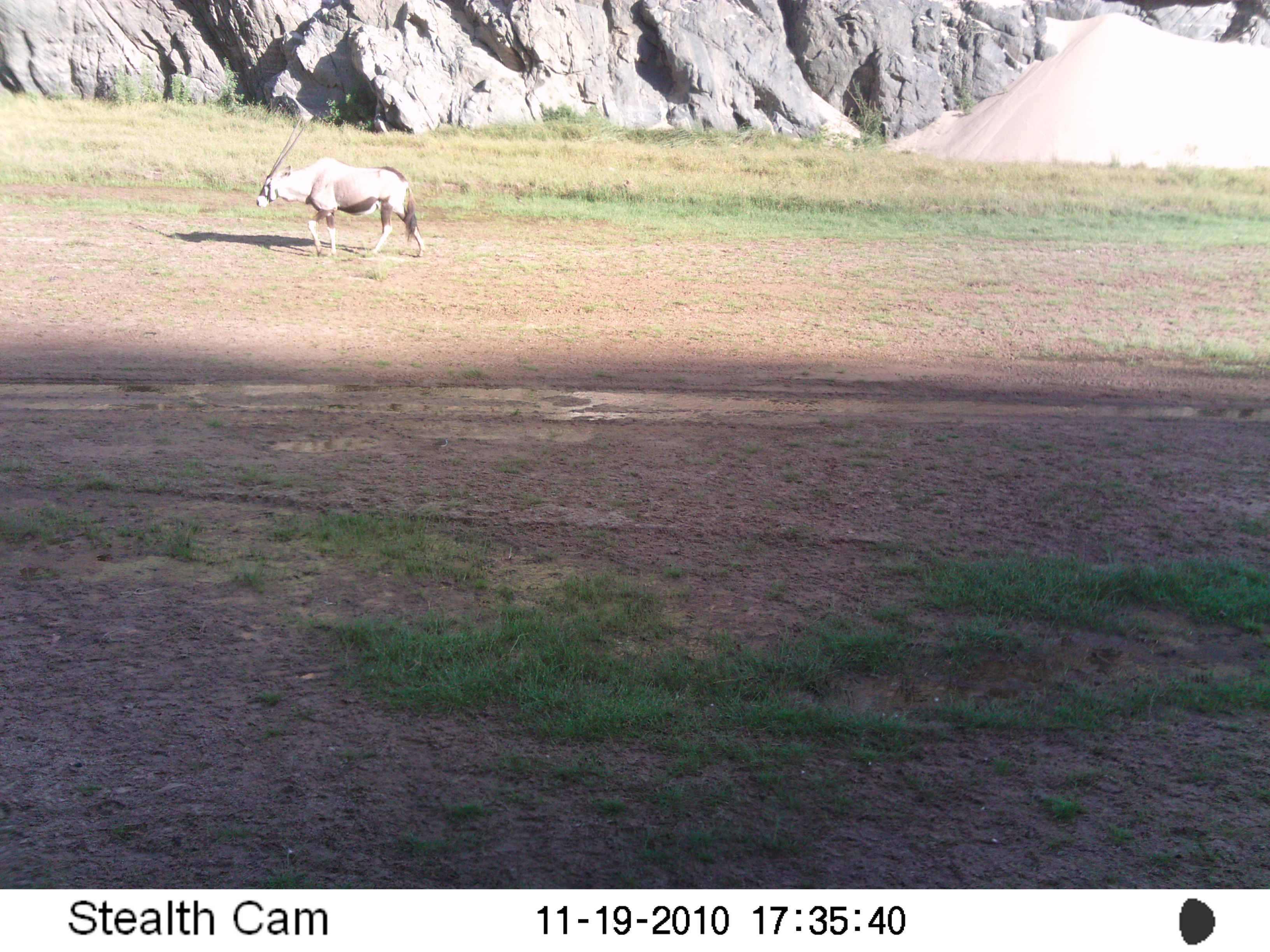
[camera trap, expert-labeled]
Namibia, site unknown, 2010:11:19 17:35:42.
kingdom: Animalia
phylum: Chordata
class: Mammalia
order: Artiodactyla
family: Bovidae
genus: Oryx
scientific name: Oryx gazella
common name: gemsbok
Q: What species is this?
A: Oryx gazella (gemsbok).